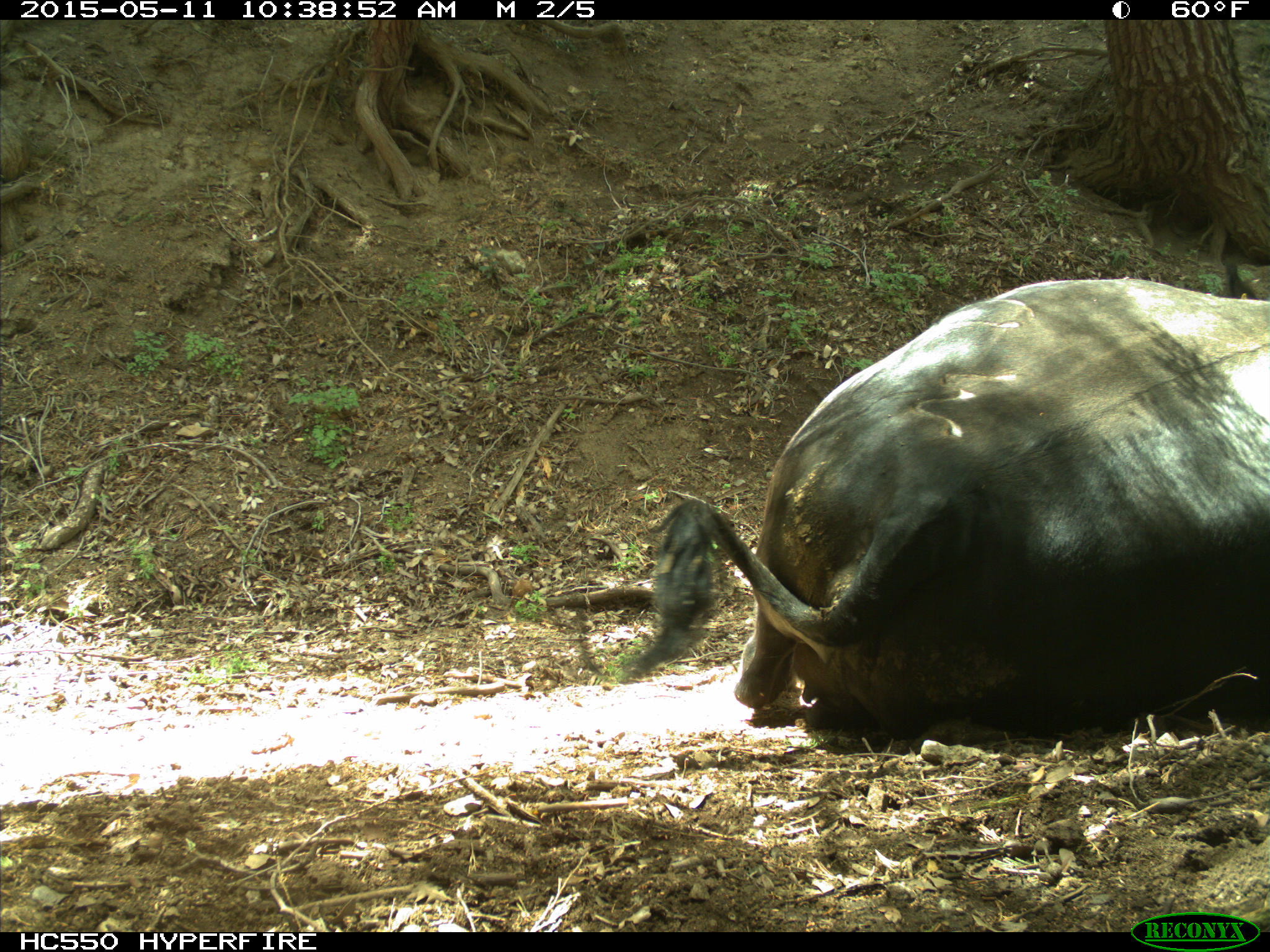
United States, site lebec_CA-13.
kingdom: Animalia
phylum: Chordata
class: Mammalia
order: Artiodactyla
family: Bovidae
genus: Bos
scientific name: Bos taurus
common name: domestic cow